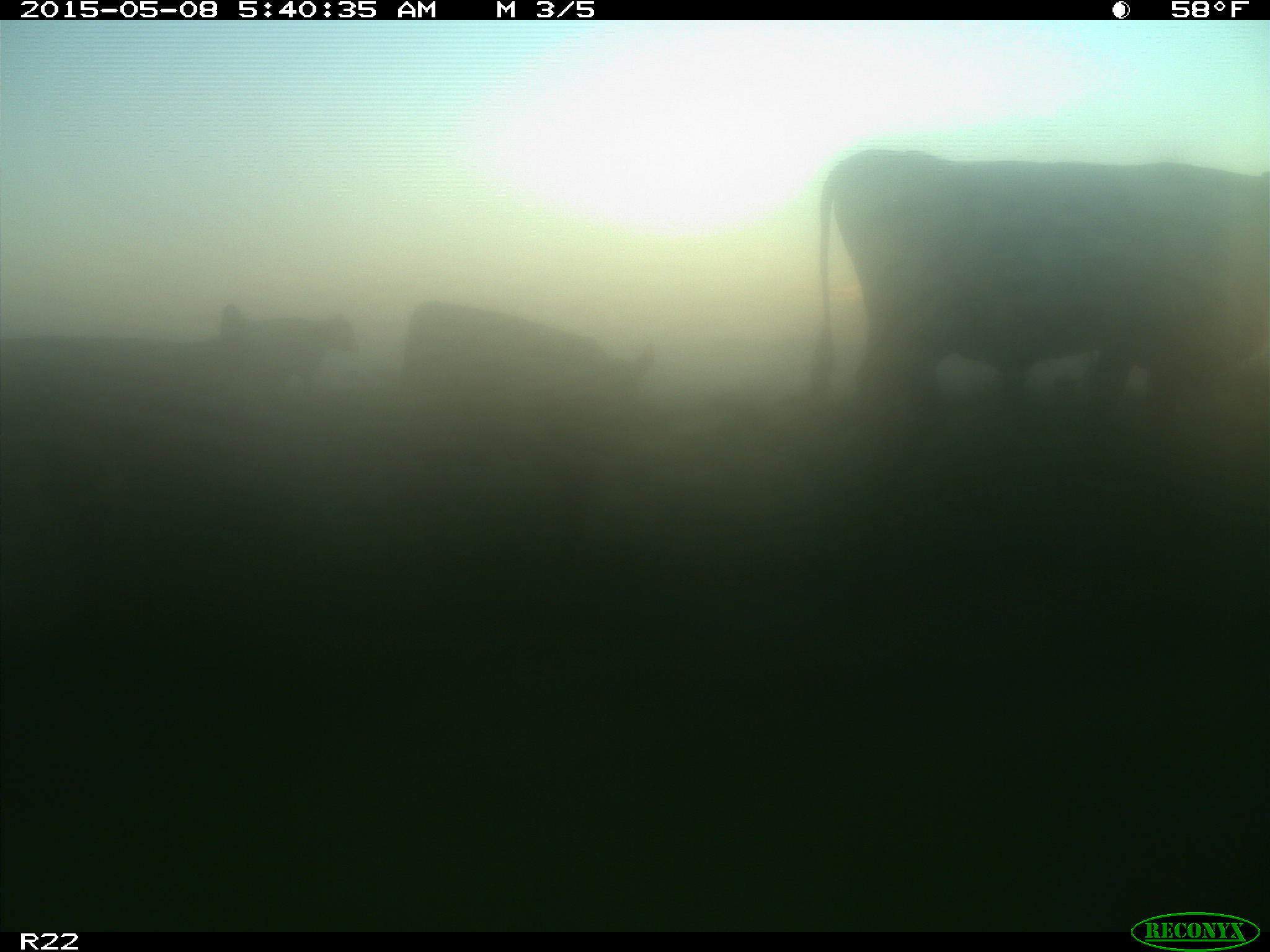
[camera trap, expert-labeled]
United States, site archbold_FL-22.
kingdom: Animalia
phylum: Chordata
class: Mammalia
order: Artiodactyla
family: Bovidae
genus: Bos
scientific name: Bos taurus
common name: domestic cow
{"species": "Bos taurus (domestic cow)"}